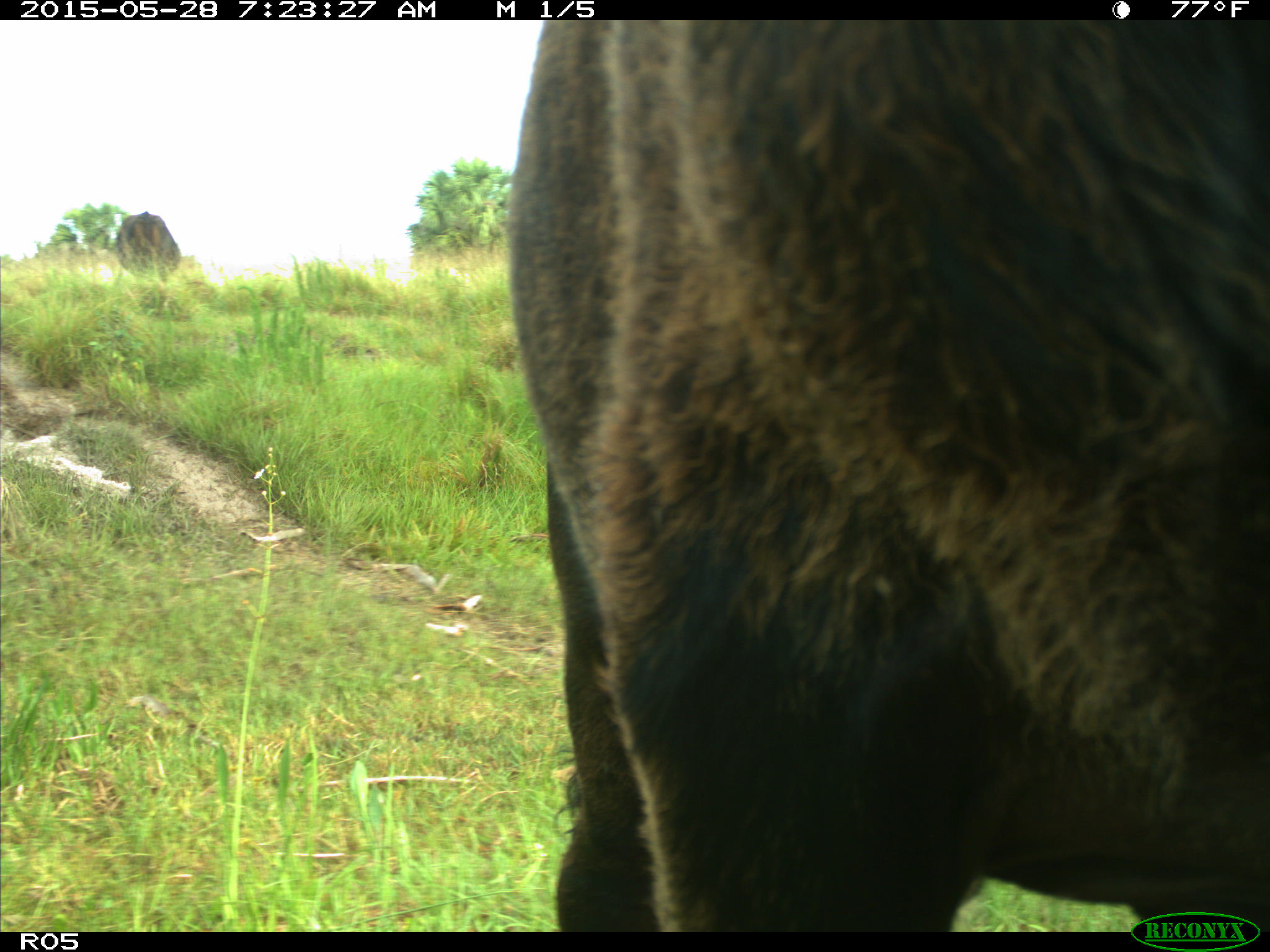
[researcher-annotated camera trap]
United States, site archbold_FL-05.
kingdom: Animalia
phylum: Chordata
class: Mammalia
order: Artiodactyla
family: Bovidae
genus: Bos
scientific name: Bos taurus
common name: domestic cow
Bos taurus (domestic cow).